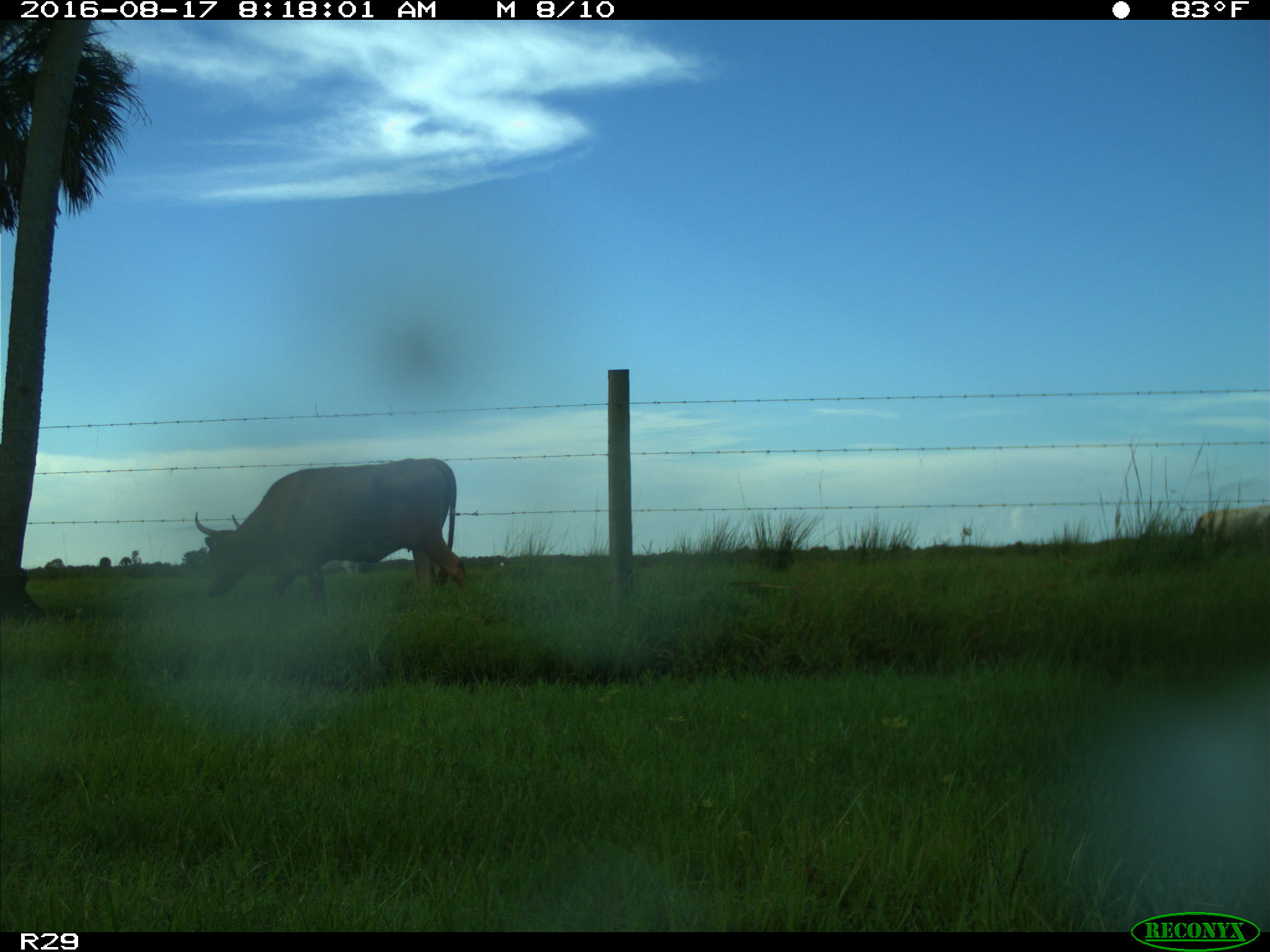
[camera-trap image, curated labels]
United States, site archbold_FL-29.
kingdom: Animalia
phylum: Chordata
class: Mammalia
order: Artiodactyla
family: Bovidae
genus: Bos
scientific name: Bos taurus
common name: domestic cow